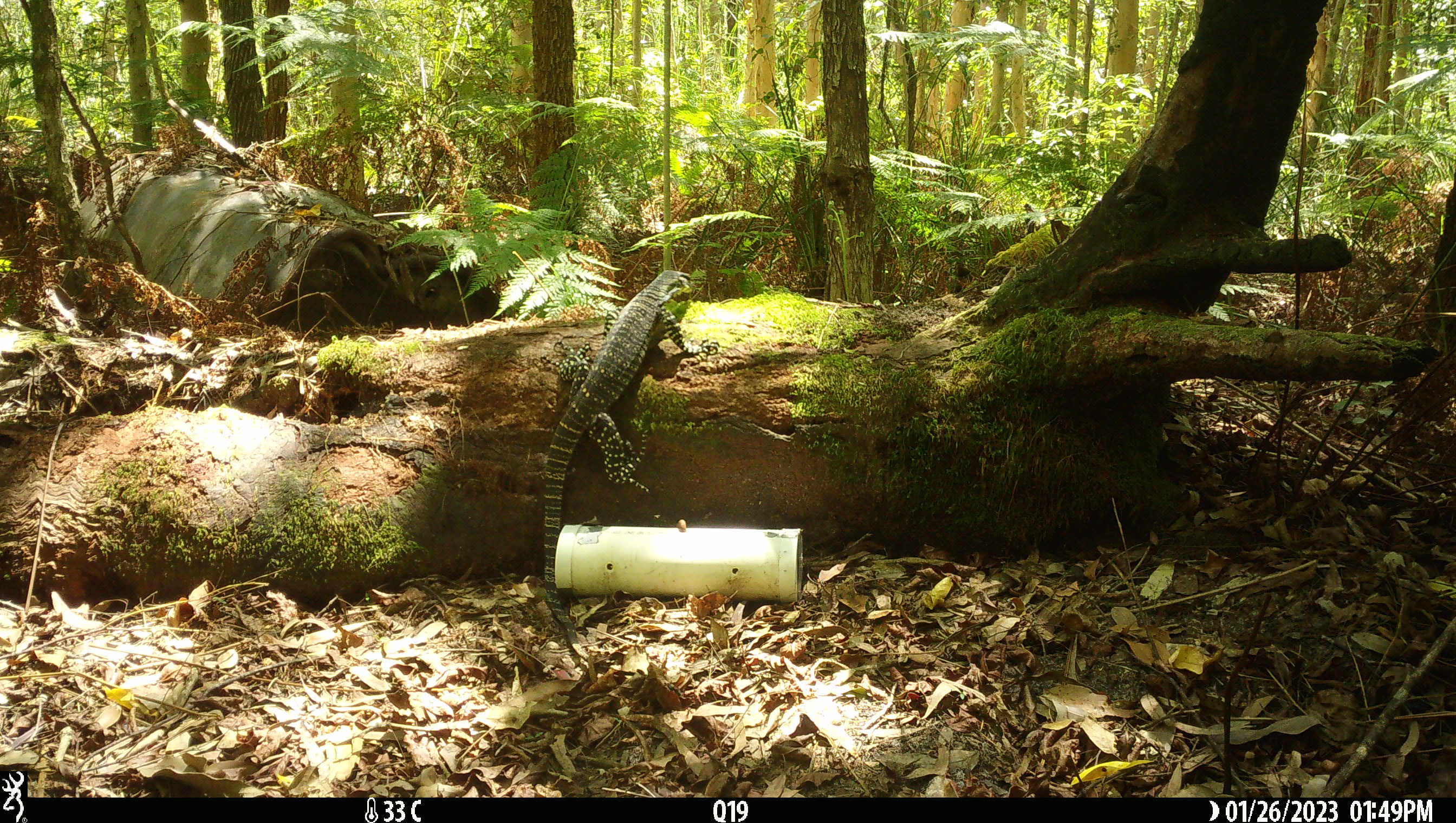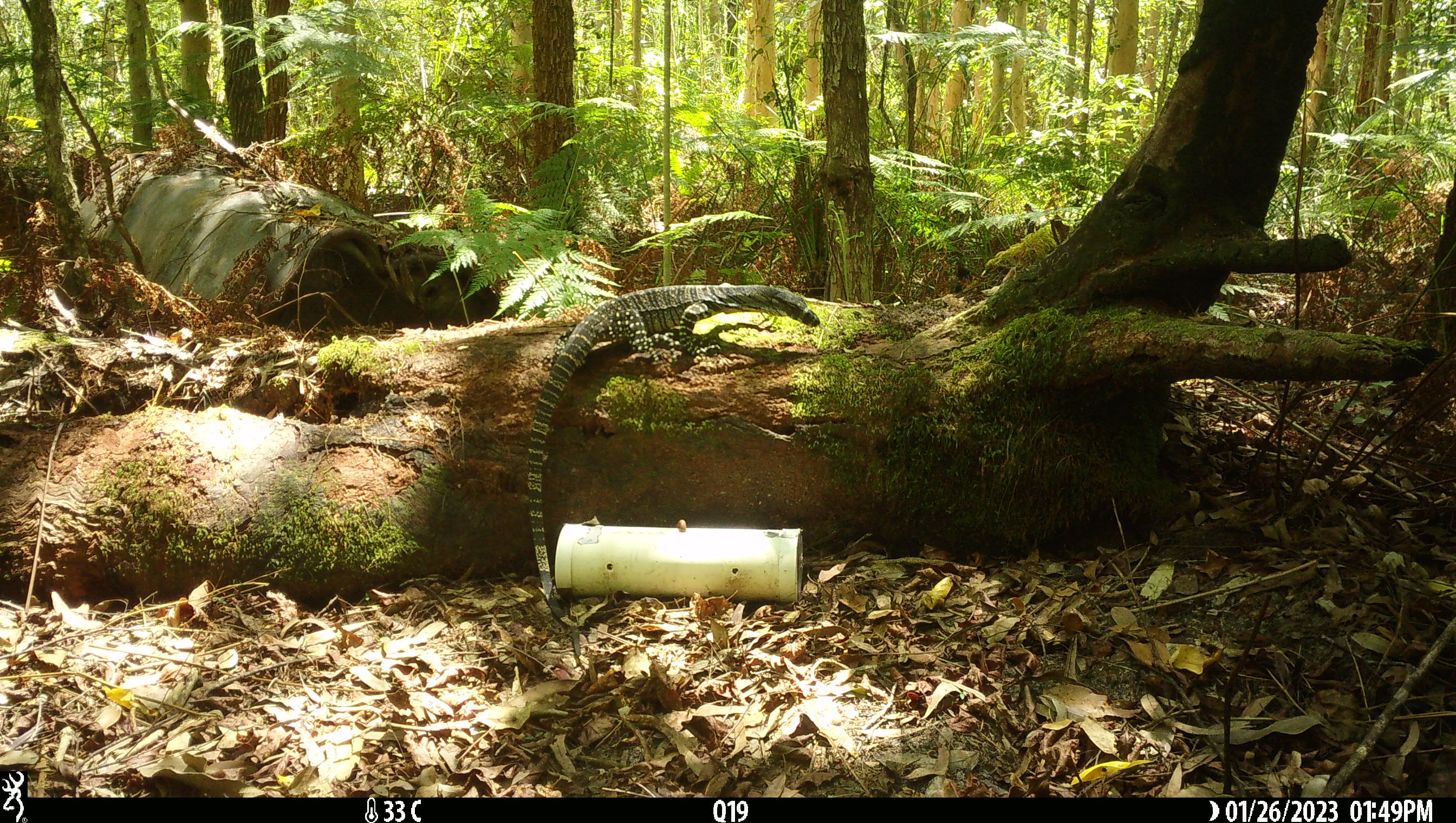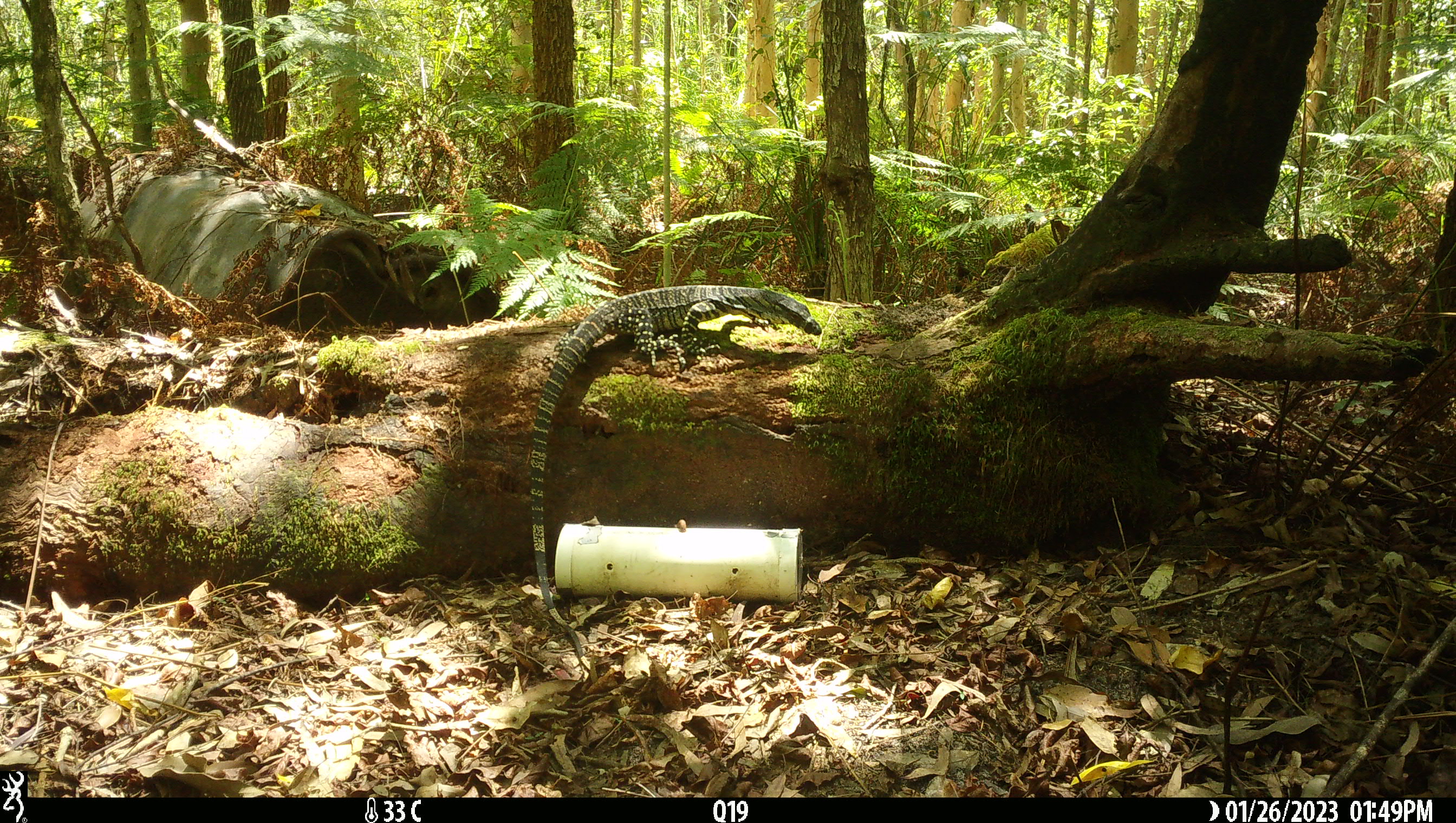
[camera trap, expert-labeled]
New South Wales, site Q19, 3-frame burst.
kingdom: Animalia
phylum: Chordata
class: Reptilia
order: Squamata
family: Varanidae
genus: Varanus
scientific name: Varanus varius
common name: lace monitor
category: goanna